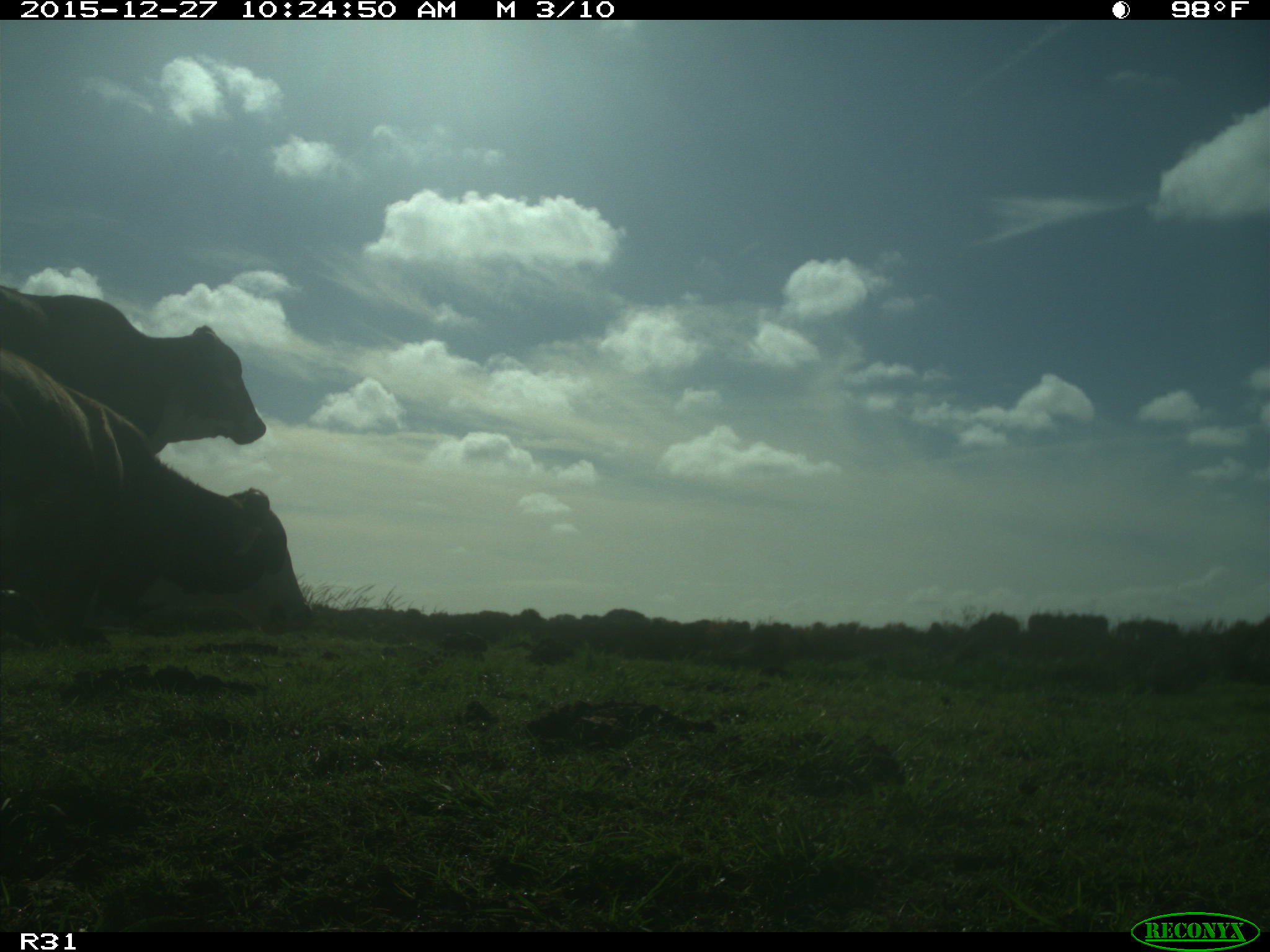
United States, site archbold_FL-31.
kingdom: Animalia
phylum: Chordata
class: Mammalia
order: Artiodactyla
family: Bovidae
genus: Bos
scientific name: Bos taurus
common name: domestic cow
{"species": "Bos taurus (domestic cow)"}